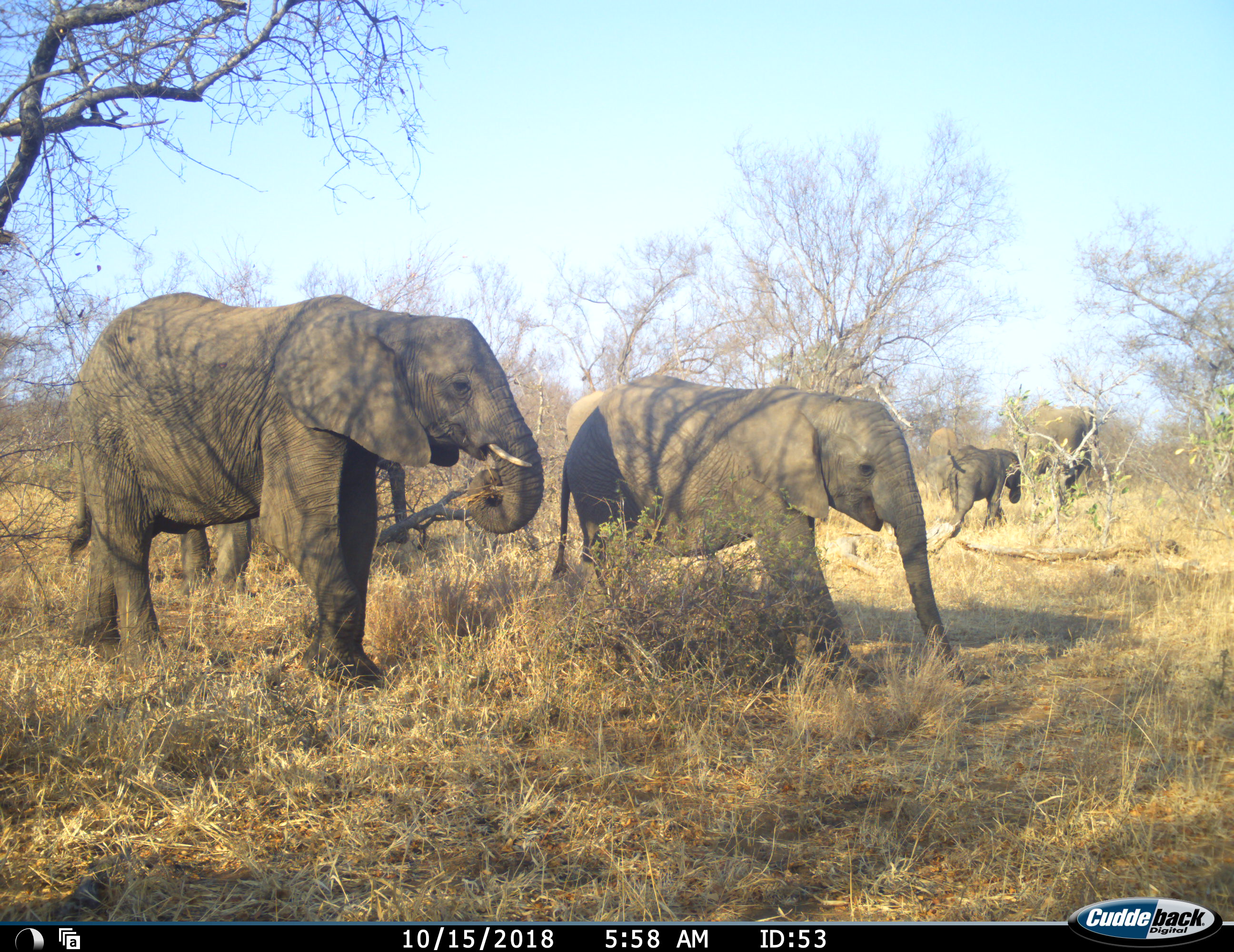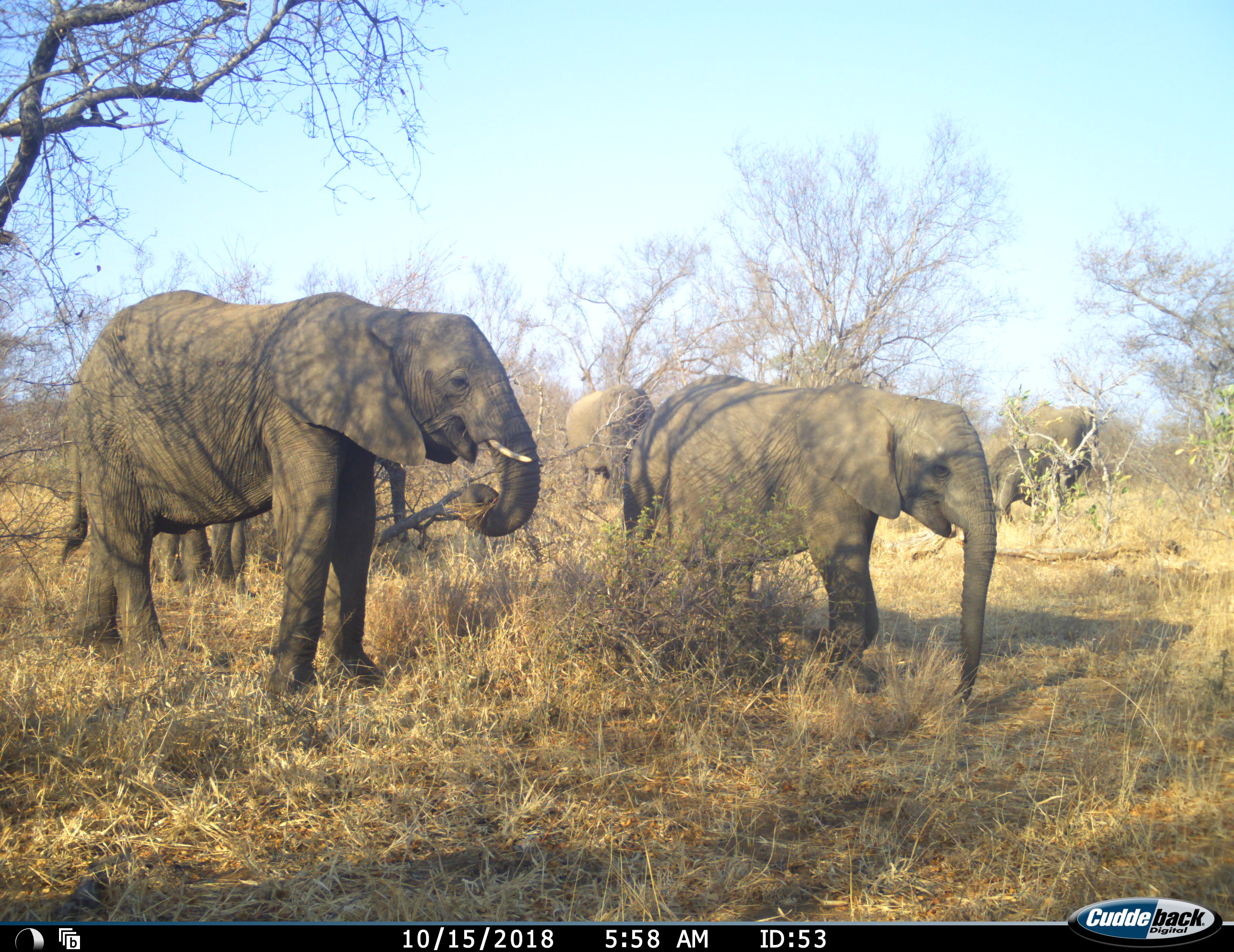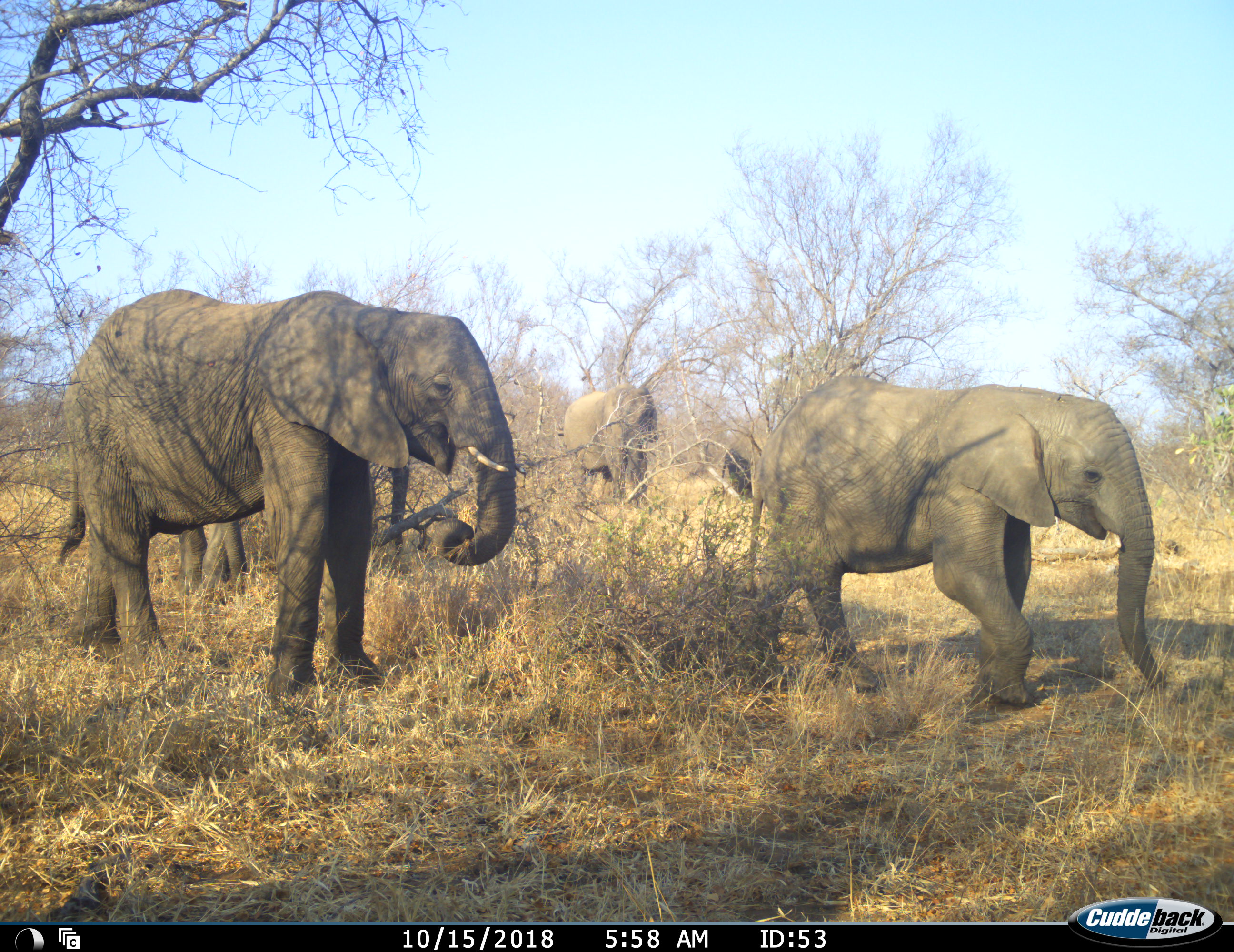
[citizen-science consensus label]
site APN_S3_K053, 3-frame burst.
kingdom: Animalia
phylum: Chordata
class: Mammalia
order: Proboscidea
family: Elephantidae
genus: Loxodonta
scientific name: Loxodonta africana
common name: african bush elephant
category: elephant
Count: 6.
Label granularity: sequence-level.